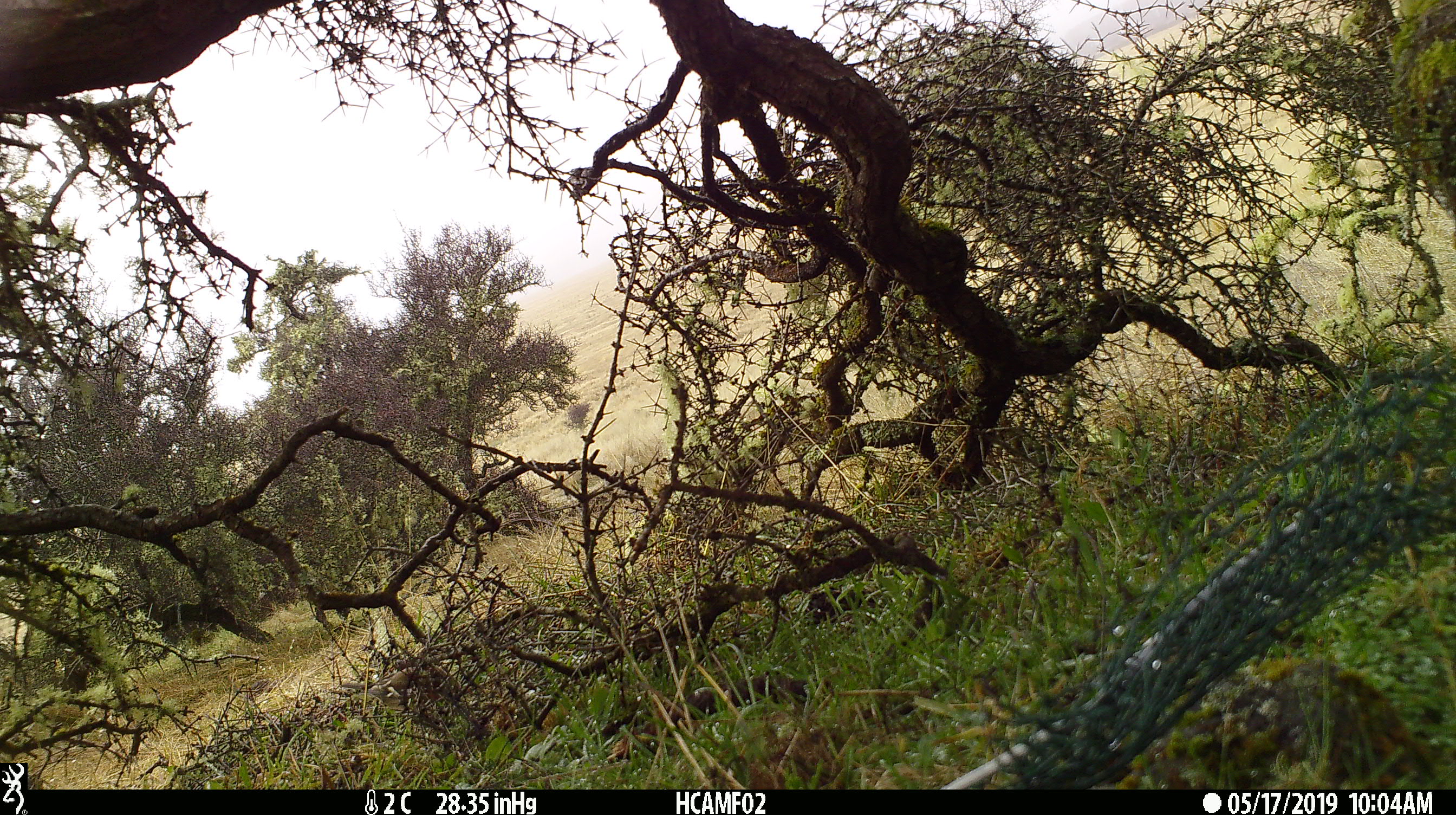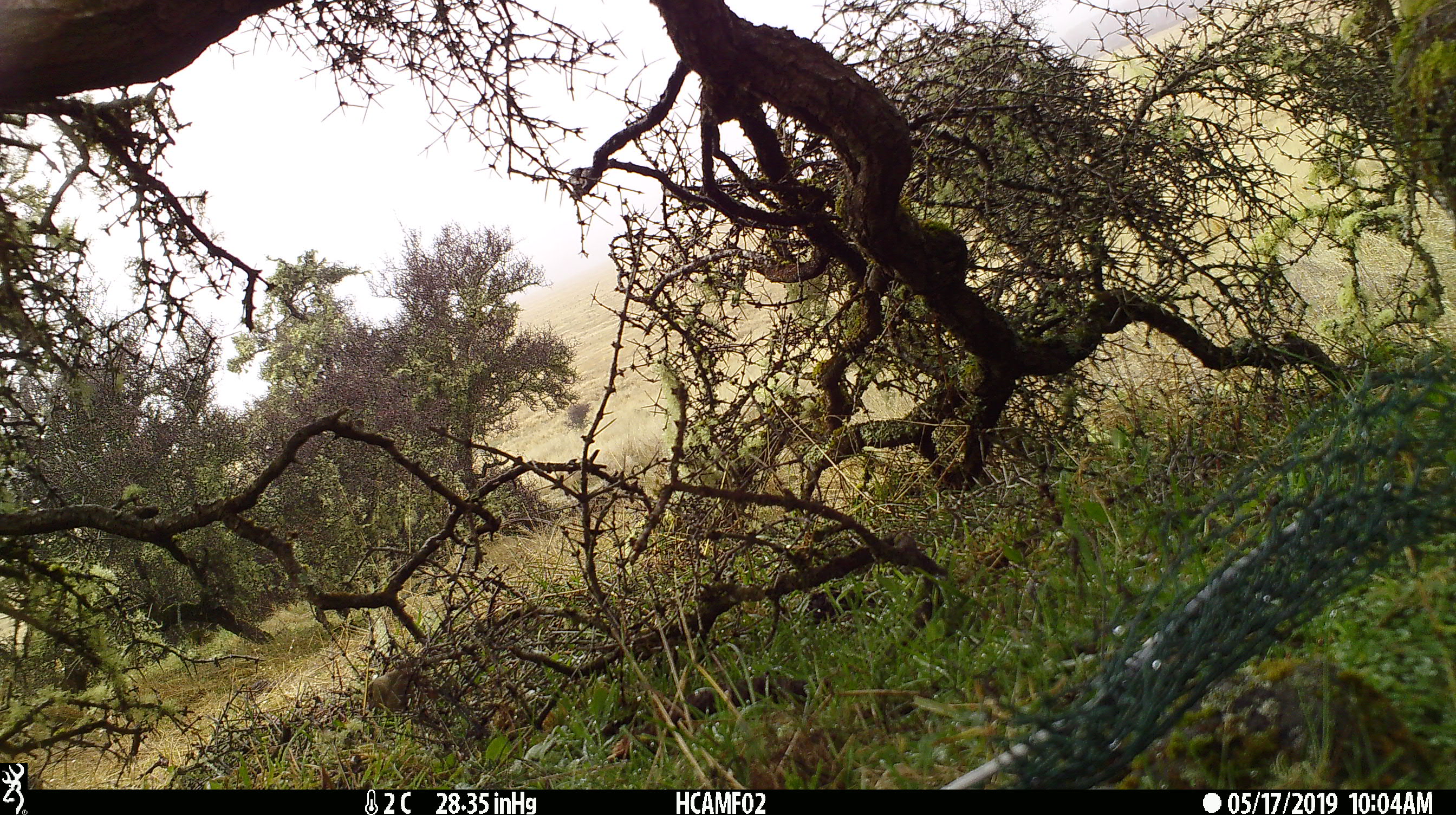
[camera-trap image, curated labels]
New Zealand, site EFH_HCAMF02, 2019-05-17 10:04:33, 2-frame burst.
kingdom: Animalia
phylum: Chordata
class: Aves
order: Passeriformes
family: Fringillidae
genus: Fringilla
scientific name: Fringilla coelebs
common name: common chaffinch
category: chaffinch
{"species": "chaffinch (common chaffinch) (Fringilla coelebs)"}